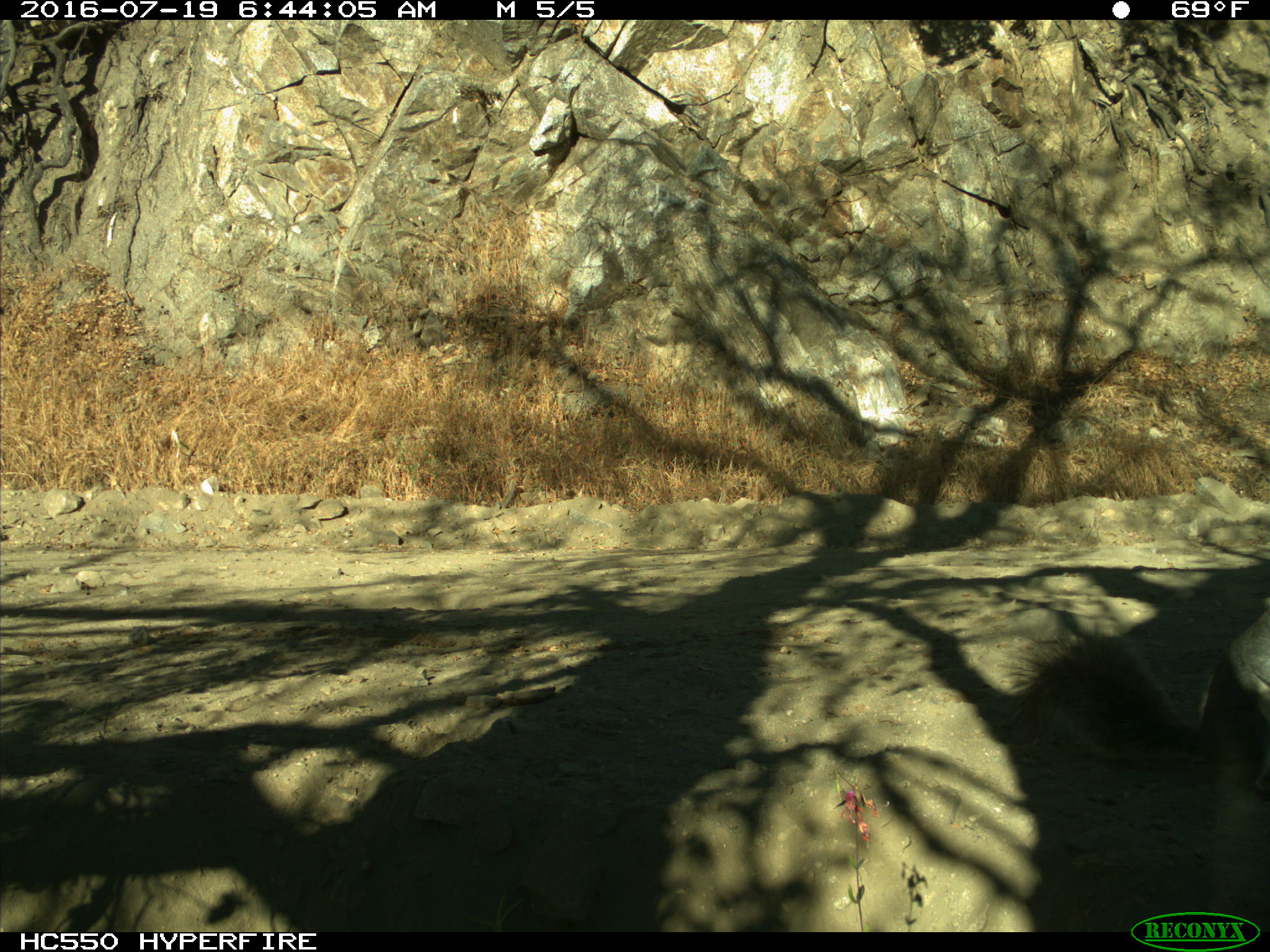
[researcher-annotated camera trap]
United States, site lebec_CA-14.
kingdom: Animalia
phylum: Chordata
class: Mammalia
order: Rodentia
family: Sciuridae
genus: Sciurus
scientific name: Sciurus carolinensis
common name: eastern gray squirrel